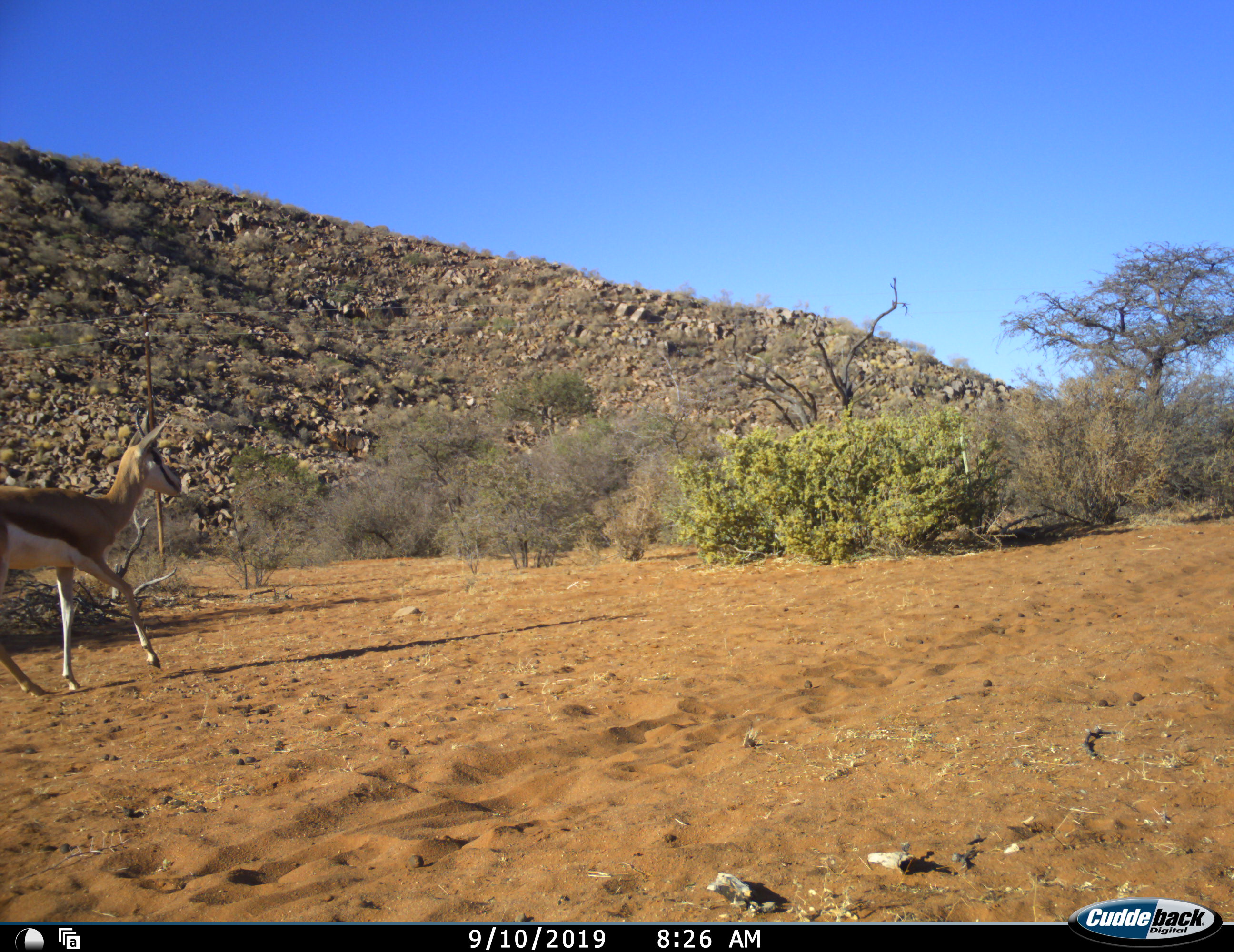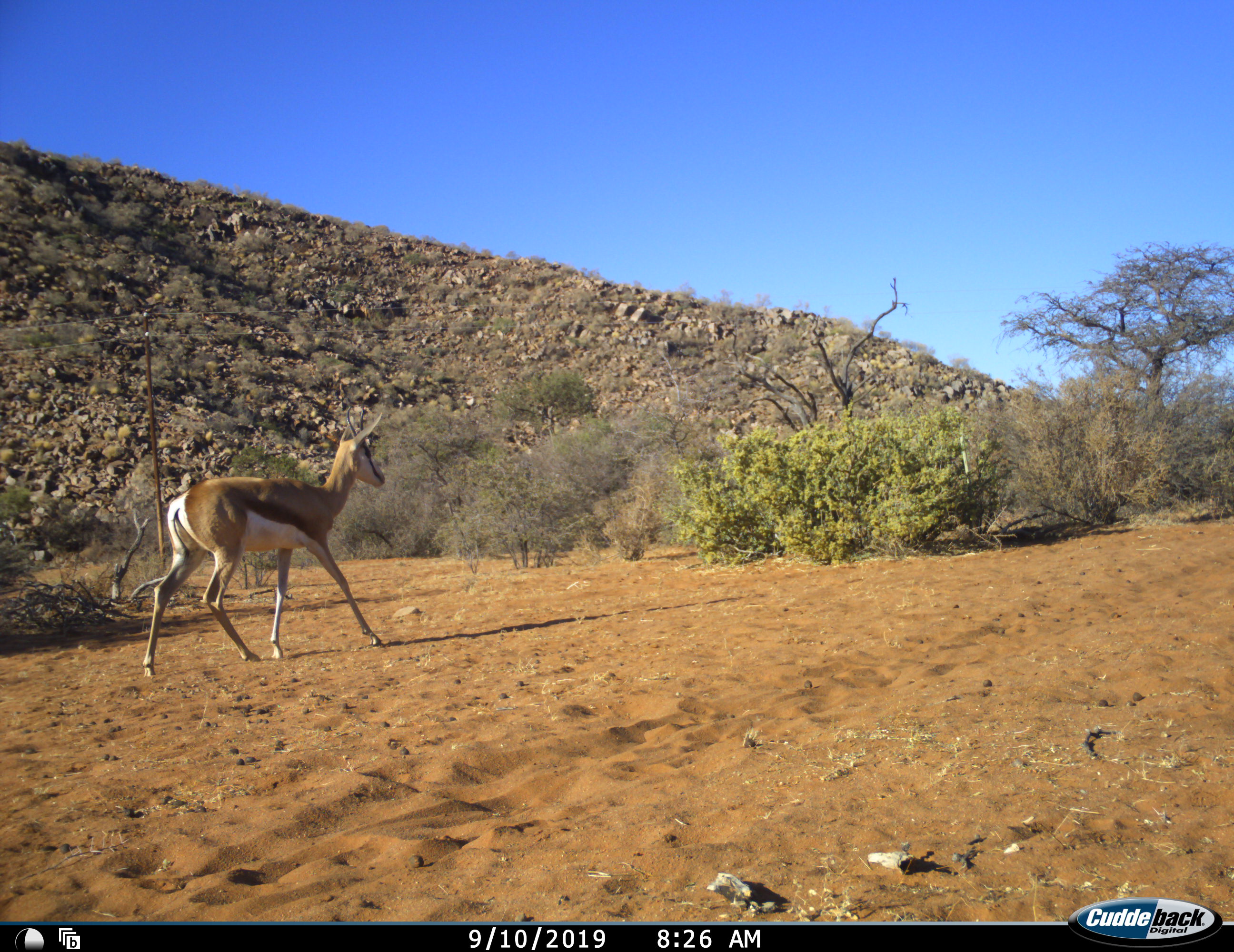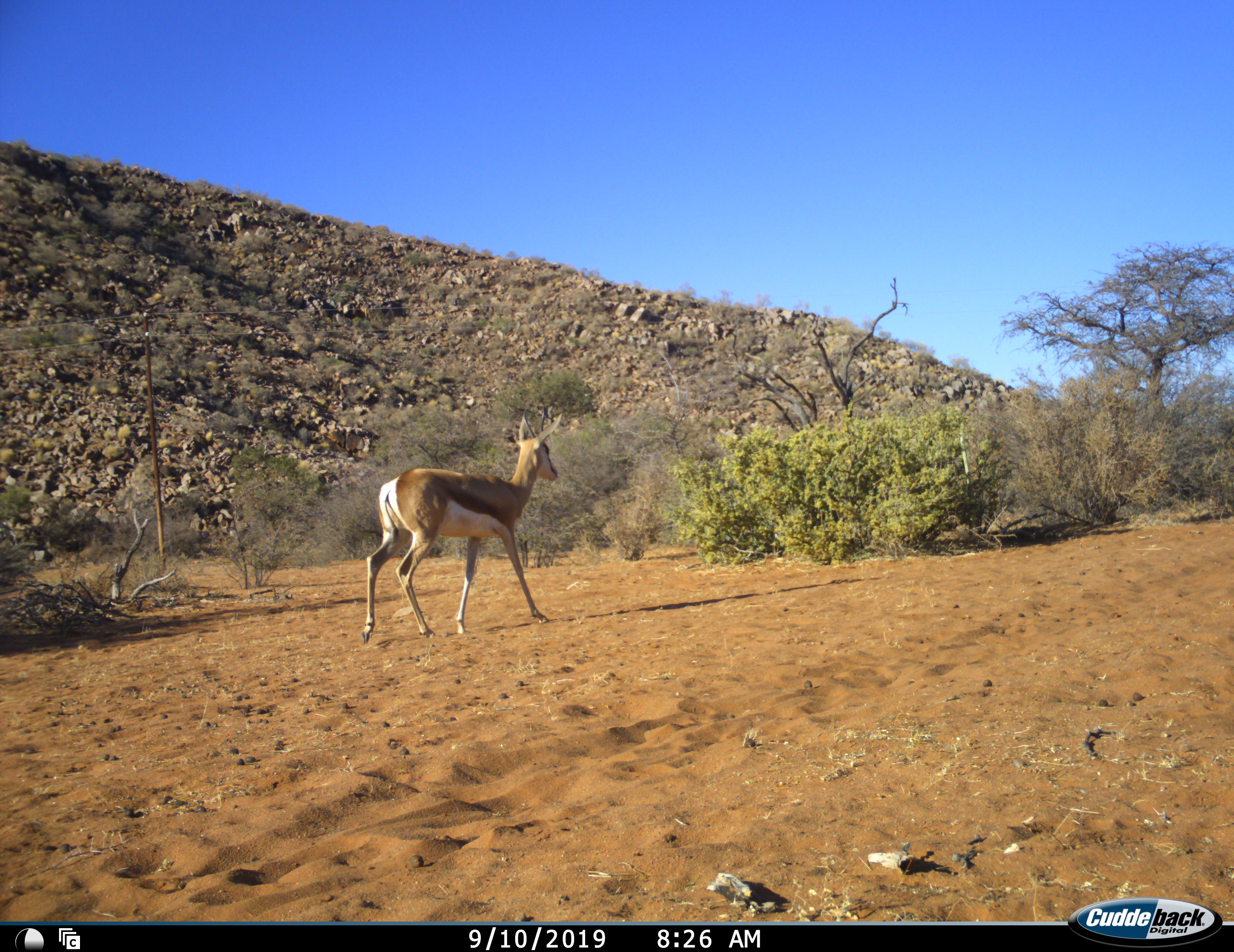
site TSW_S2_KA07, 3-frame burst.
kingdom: Animalia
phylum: Chordata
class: Mammalia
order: Artiodactyla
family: Bovidae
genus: Antidorcas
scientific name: Antidorcas marsupialis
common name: springbok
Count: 1.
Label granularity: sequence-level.